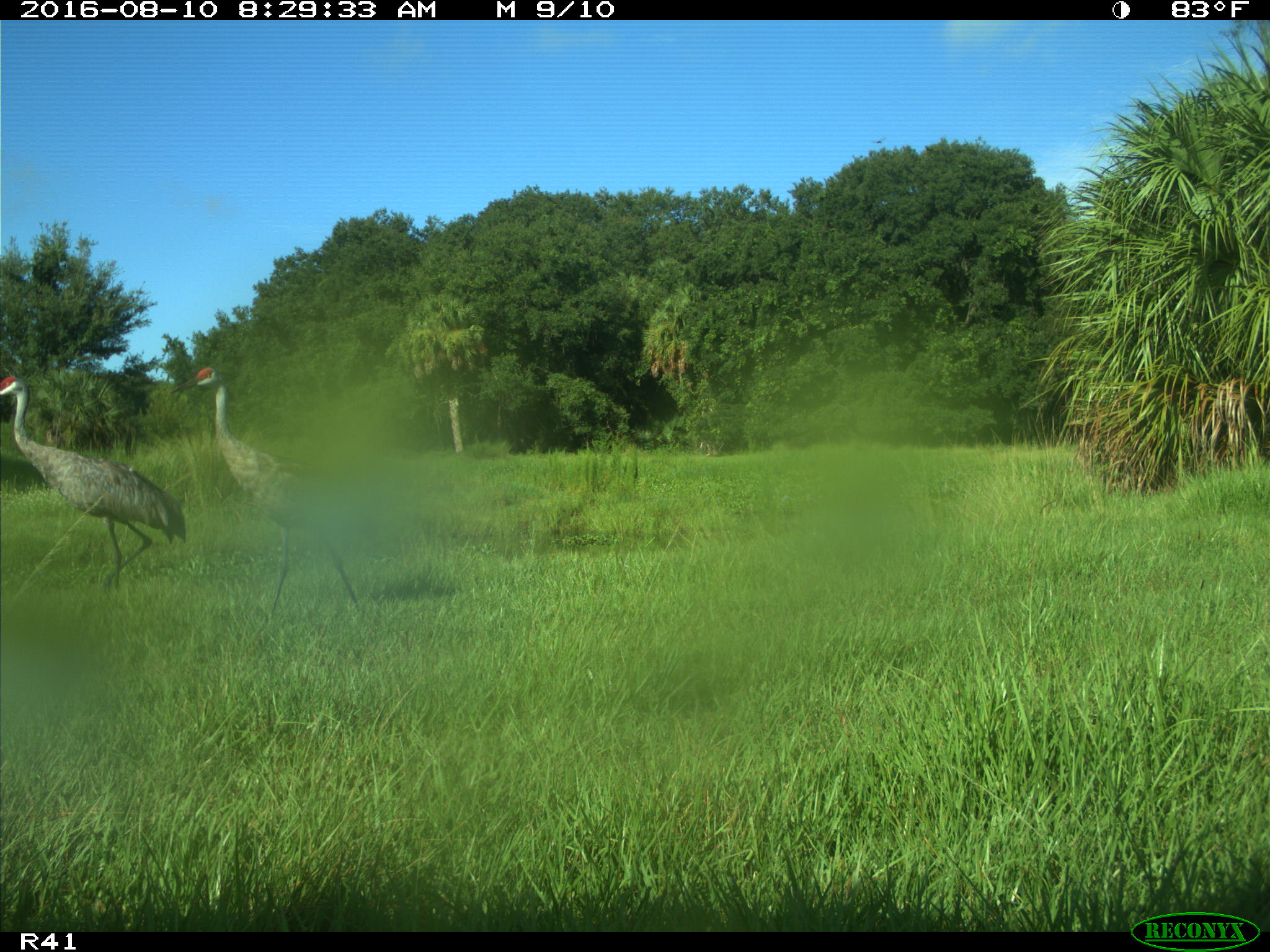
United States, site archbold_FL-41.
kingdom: Animalia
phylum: Chordata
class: Aves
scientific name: Aves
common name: birds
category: unidentified bird